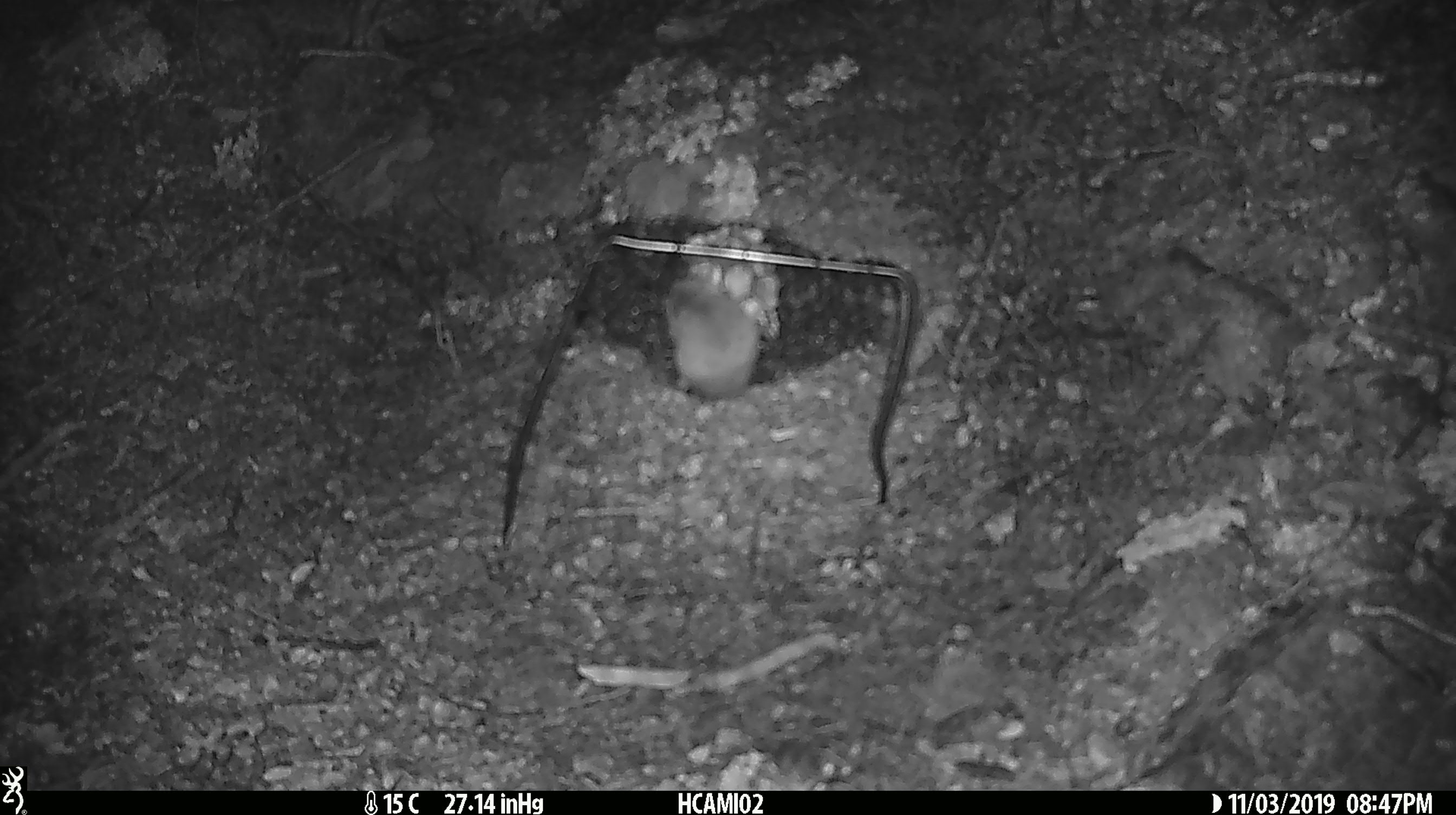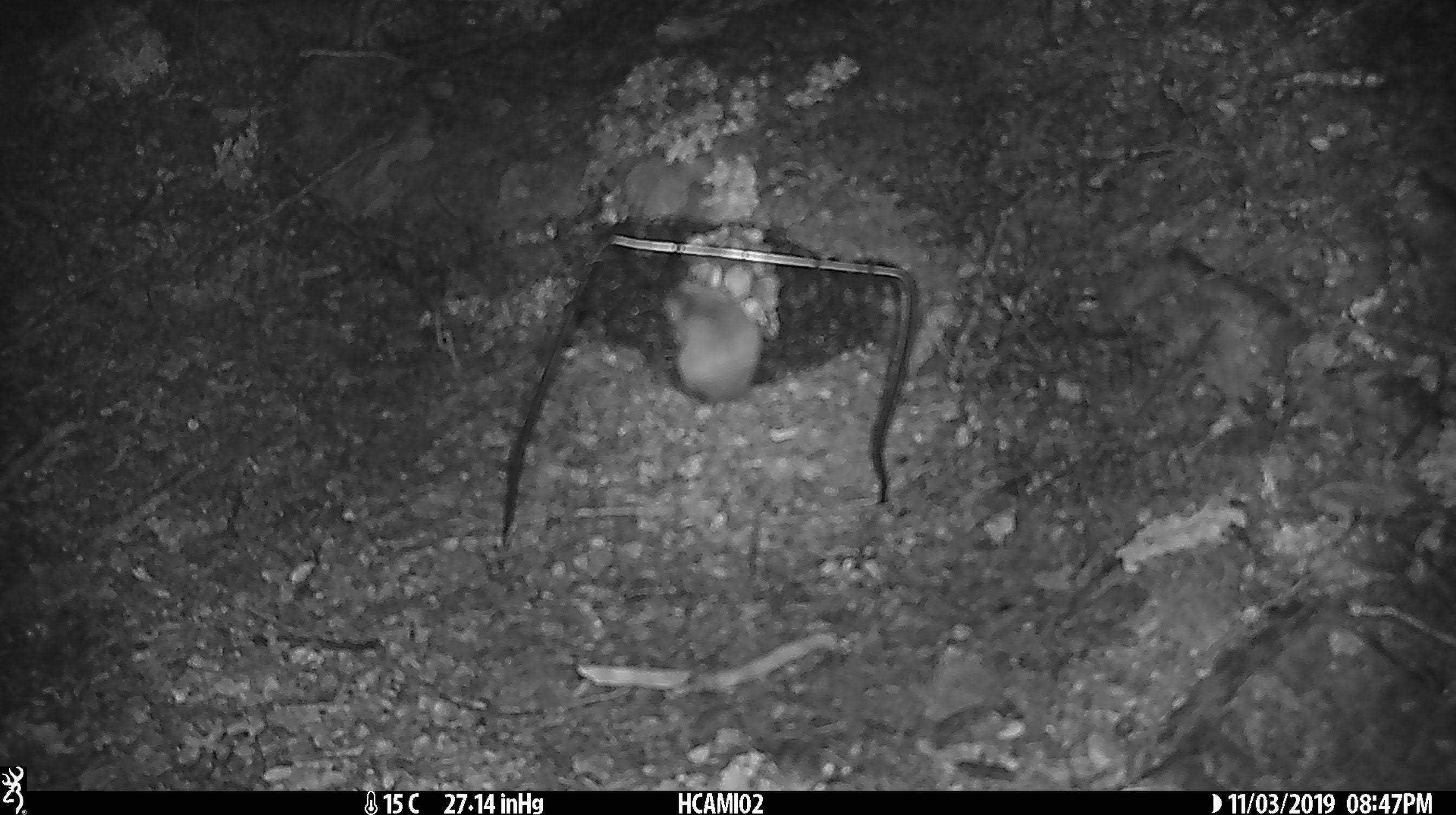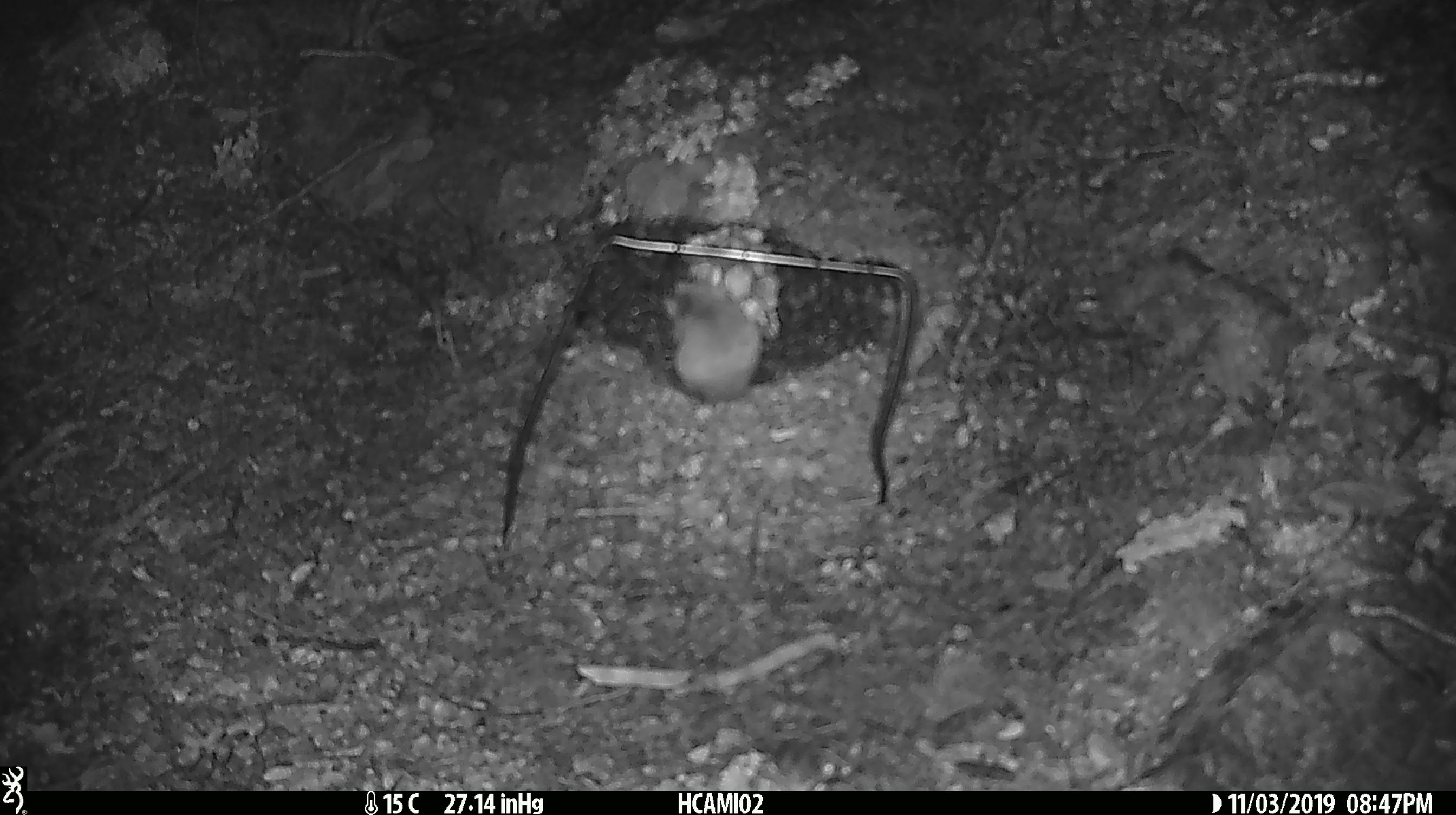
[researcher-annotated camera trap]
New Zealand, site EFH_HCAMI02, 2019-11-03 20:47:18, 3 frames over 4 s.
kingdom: Animalia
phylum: Chordata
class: Mammalia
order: Rodentia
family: Muridae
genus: Mus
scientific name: Mus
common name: mouse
Mouse (Mus).